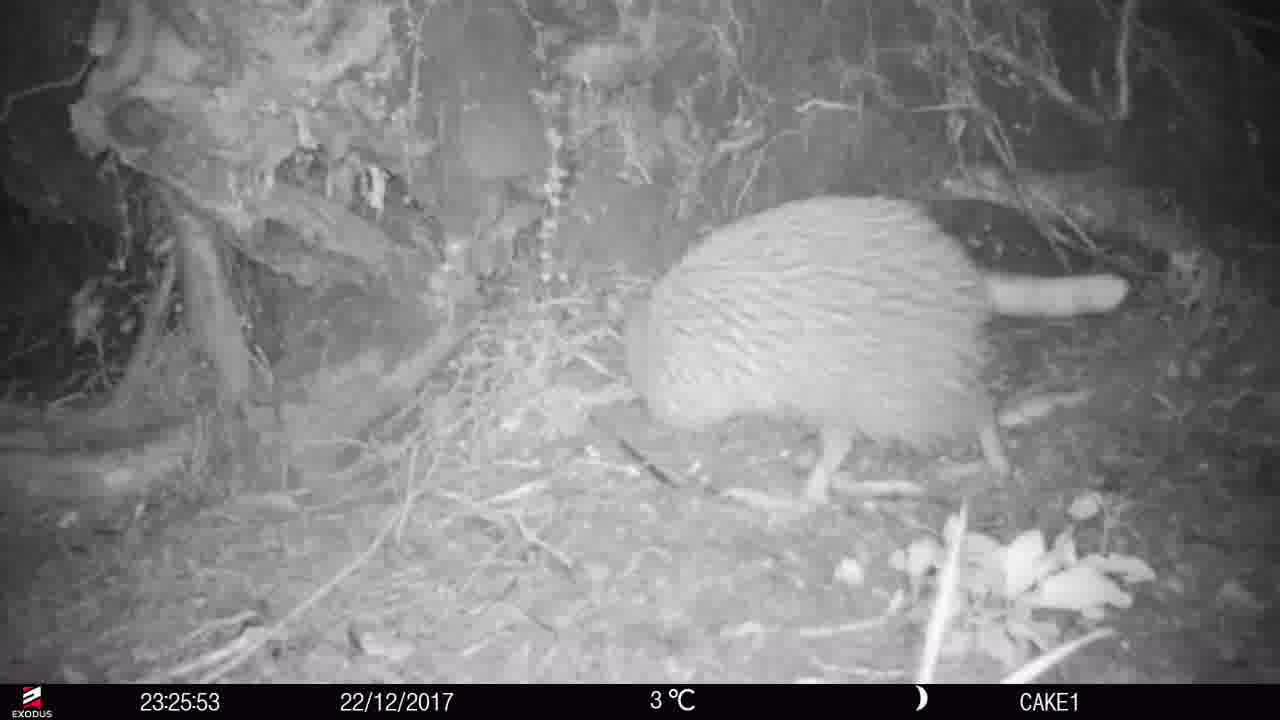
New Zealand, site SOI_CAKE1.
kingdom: Animalia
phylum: Chordata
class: Aves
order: Apterygiformes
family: Apterygidae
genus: Apteryx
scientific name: Apteryx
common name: kiwi